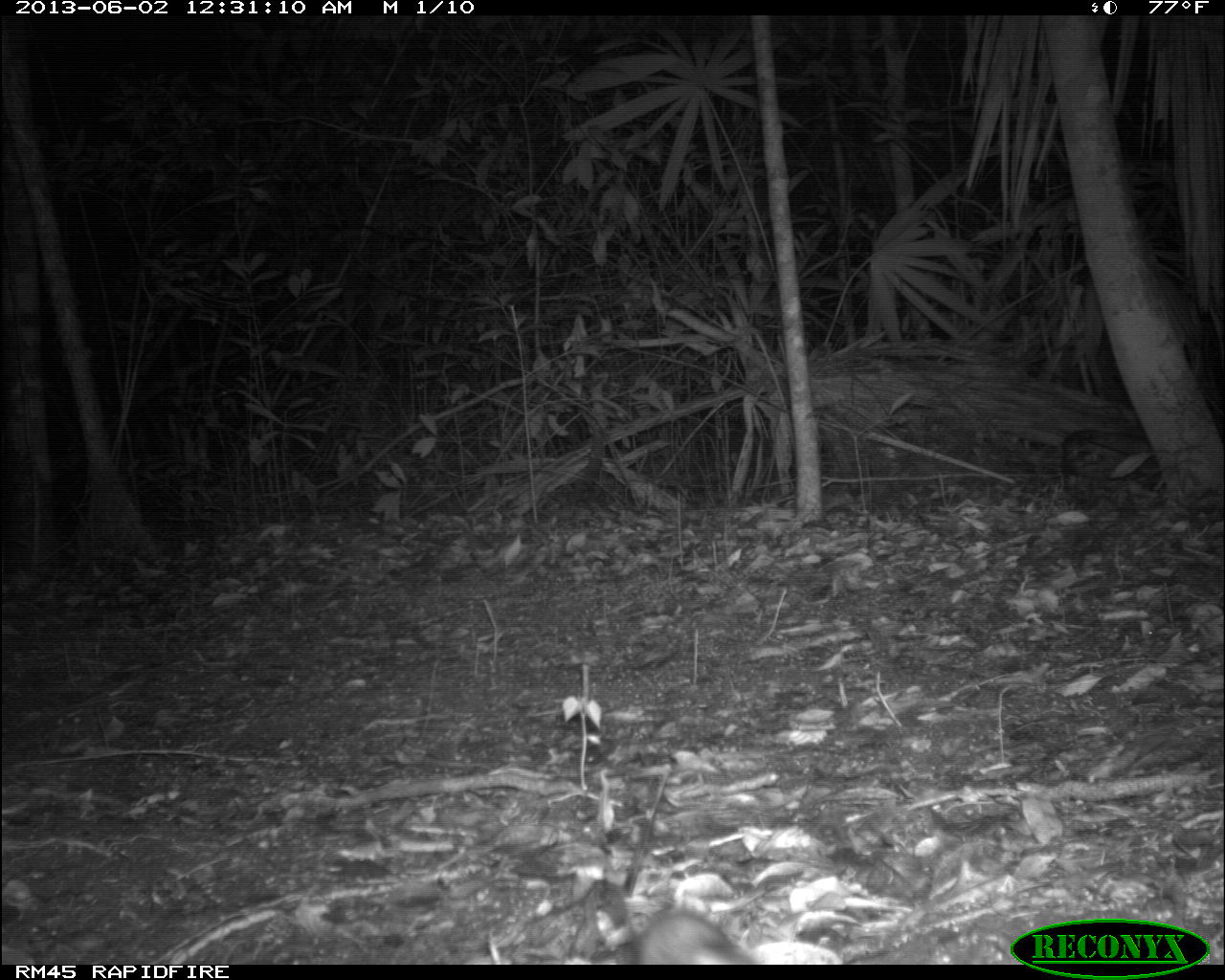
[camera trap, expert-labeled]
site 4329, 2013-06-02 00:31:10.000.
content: unidentified animal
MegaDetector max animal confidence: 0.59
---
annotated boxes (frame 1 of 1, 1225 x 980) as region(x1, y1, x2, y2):
unknown: region(628, 908, 759, 964)